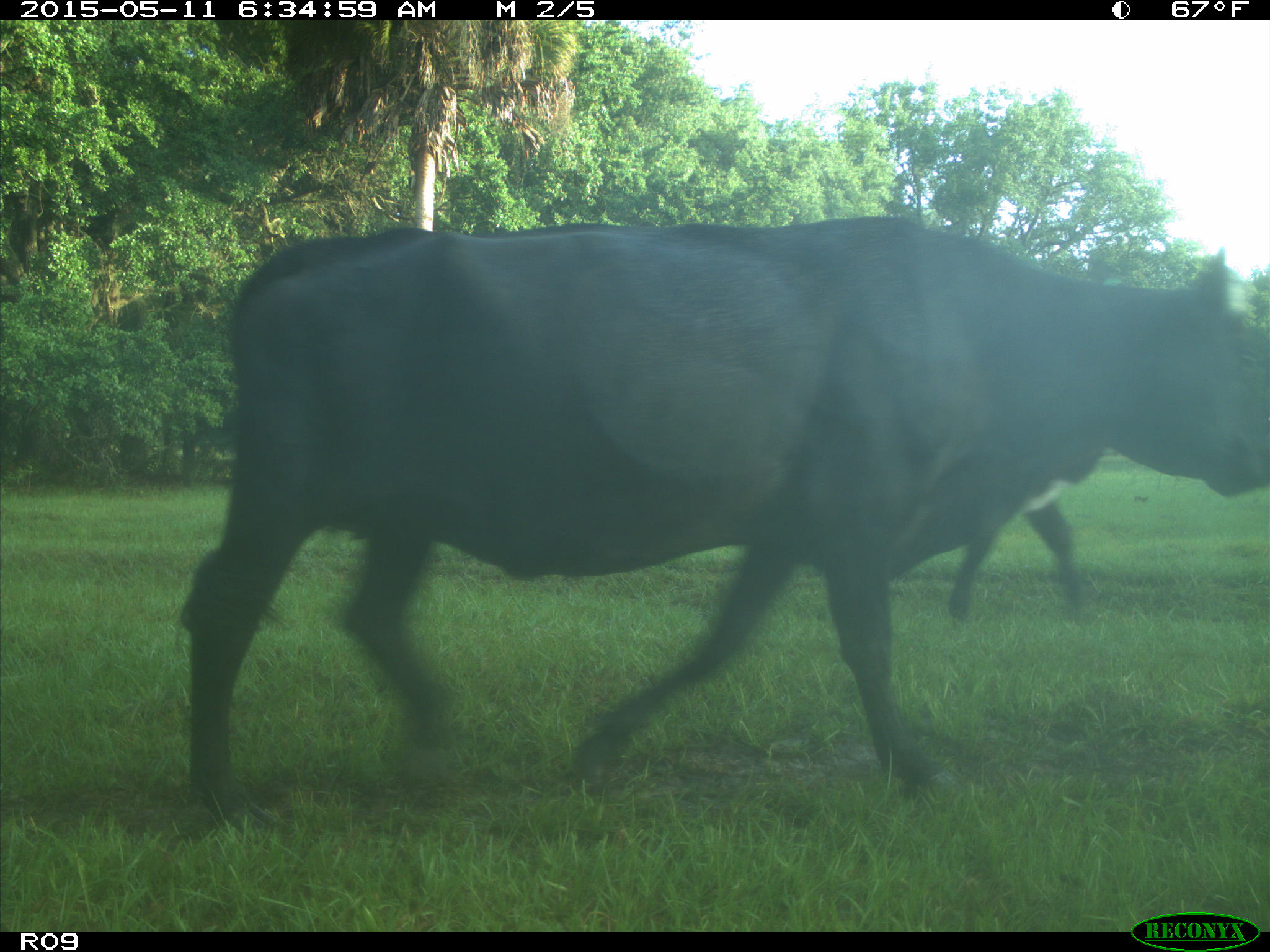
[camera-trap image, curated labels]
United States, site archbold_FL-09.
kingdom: Animalia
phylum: Chordata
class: Mammalia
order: Artiodactyla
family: Bovidae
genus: Bos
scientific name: Bos taurus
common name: domestic cow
Bos taurus (domestic cow).